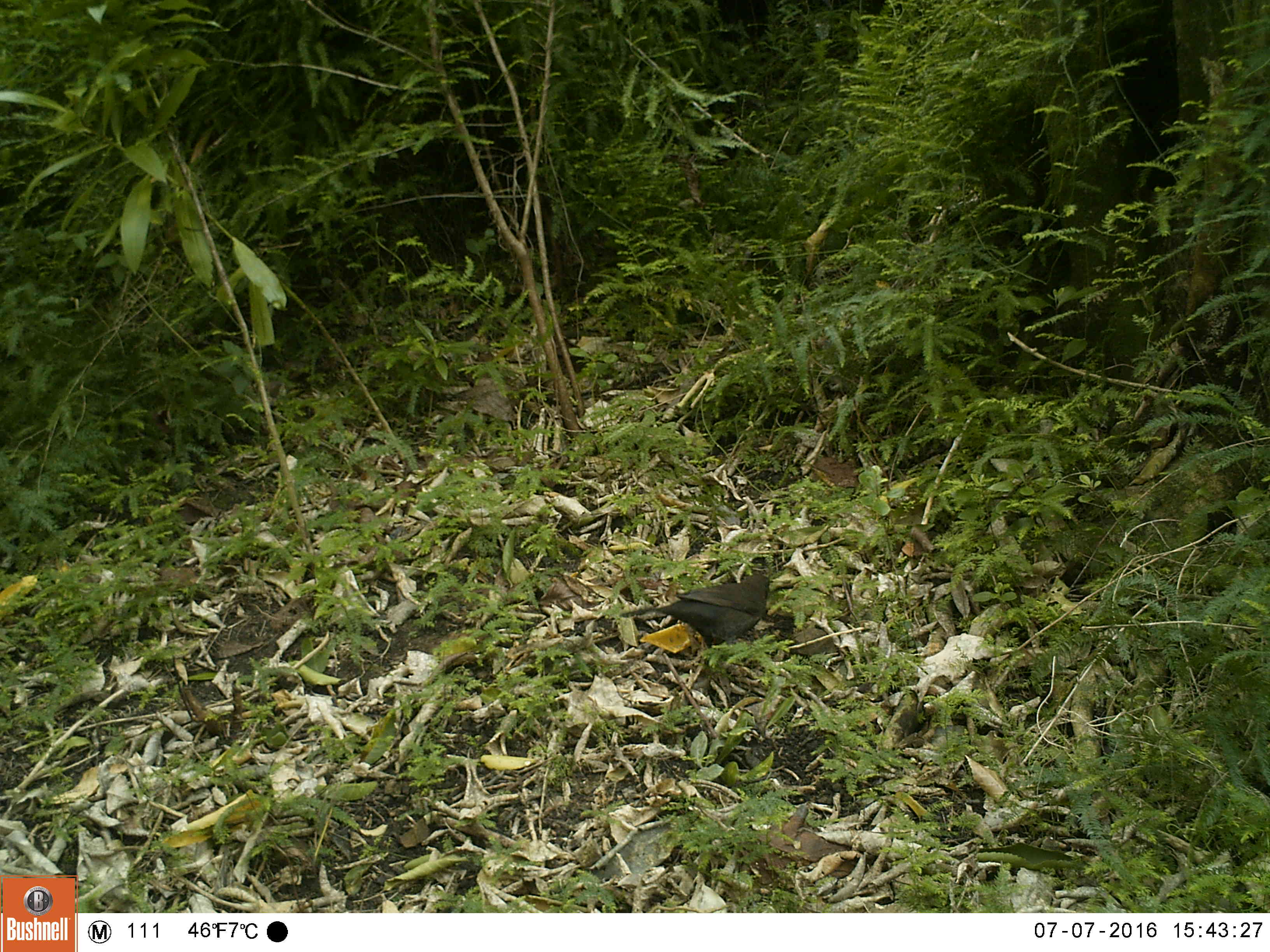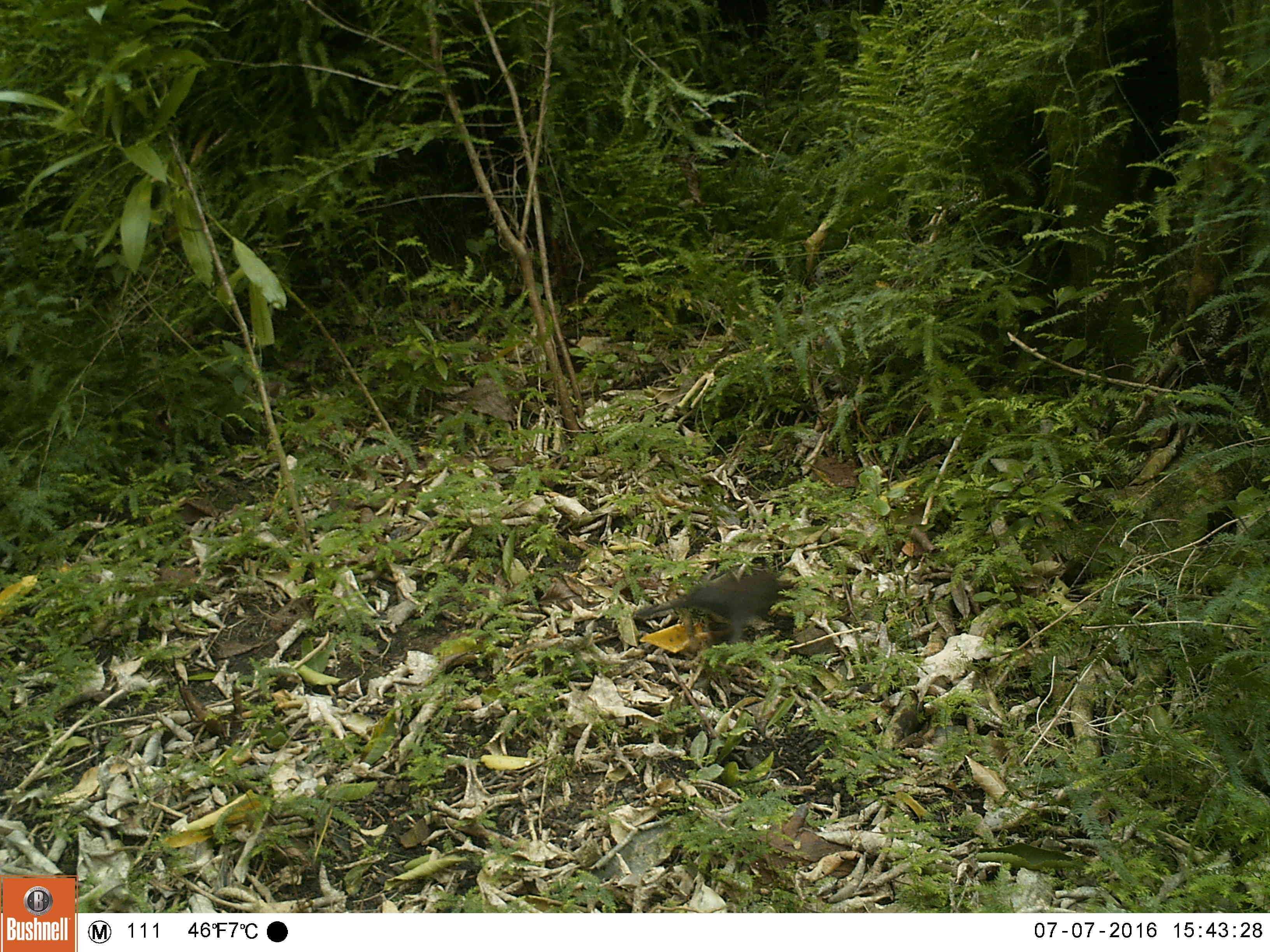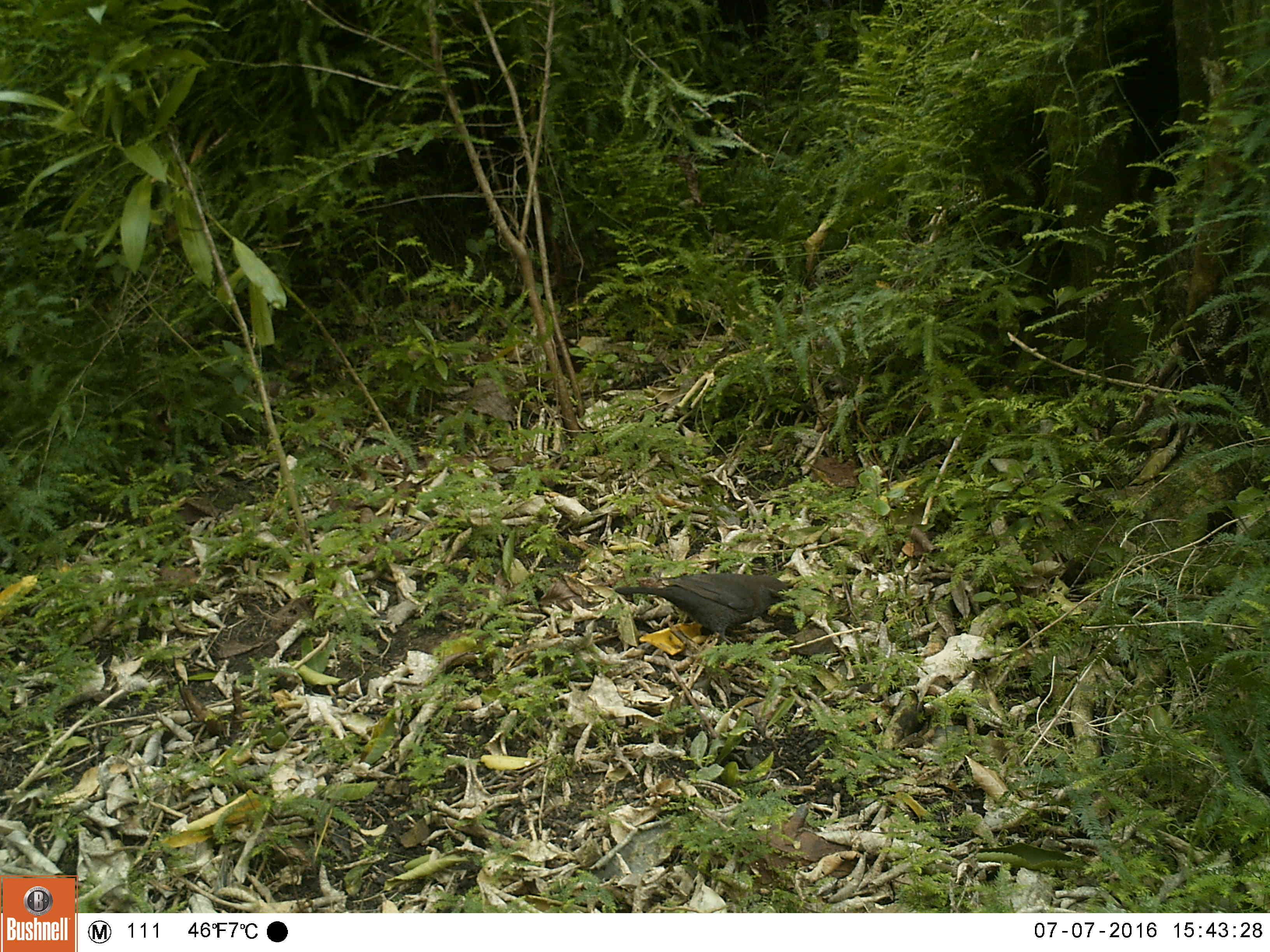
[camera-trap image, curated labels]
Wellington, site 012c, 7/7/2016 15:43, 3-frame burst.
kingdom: Animalia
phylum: Chordata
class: Aves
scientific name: Aves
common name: bird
Bird (Aves).